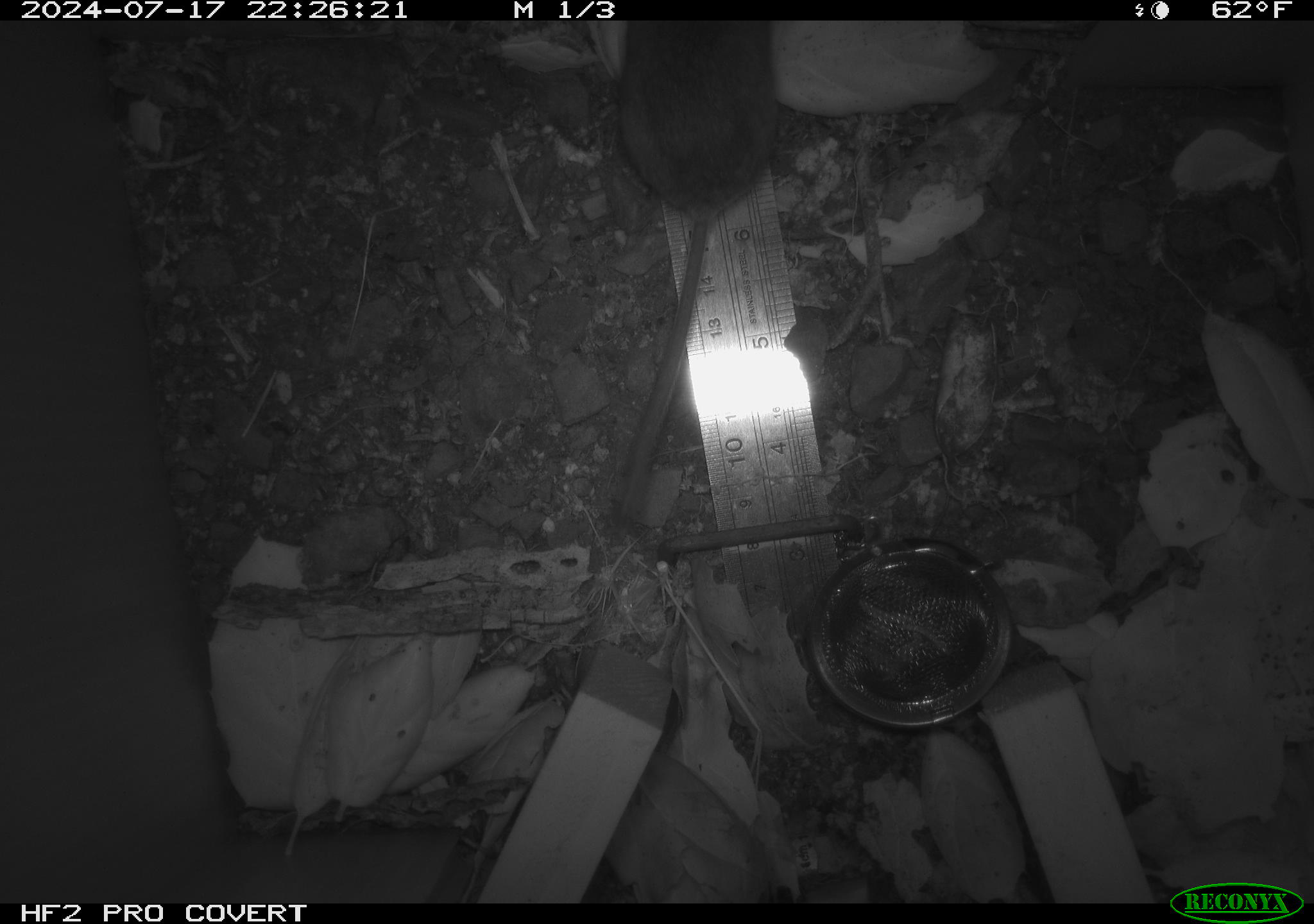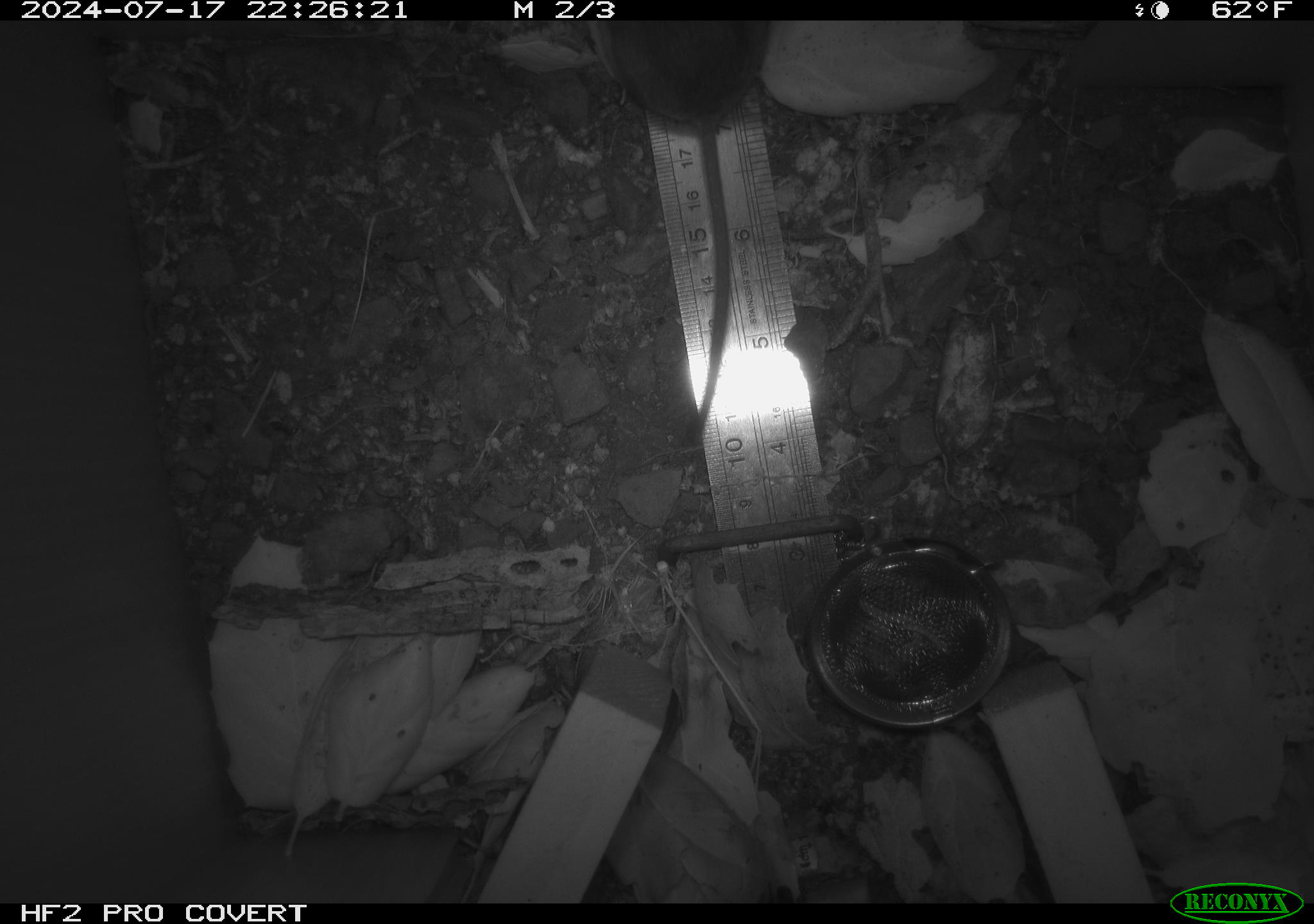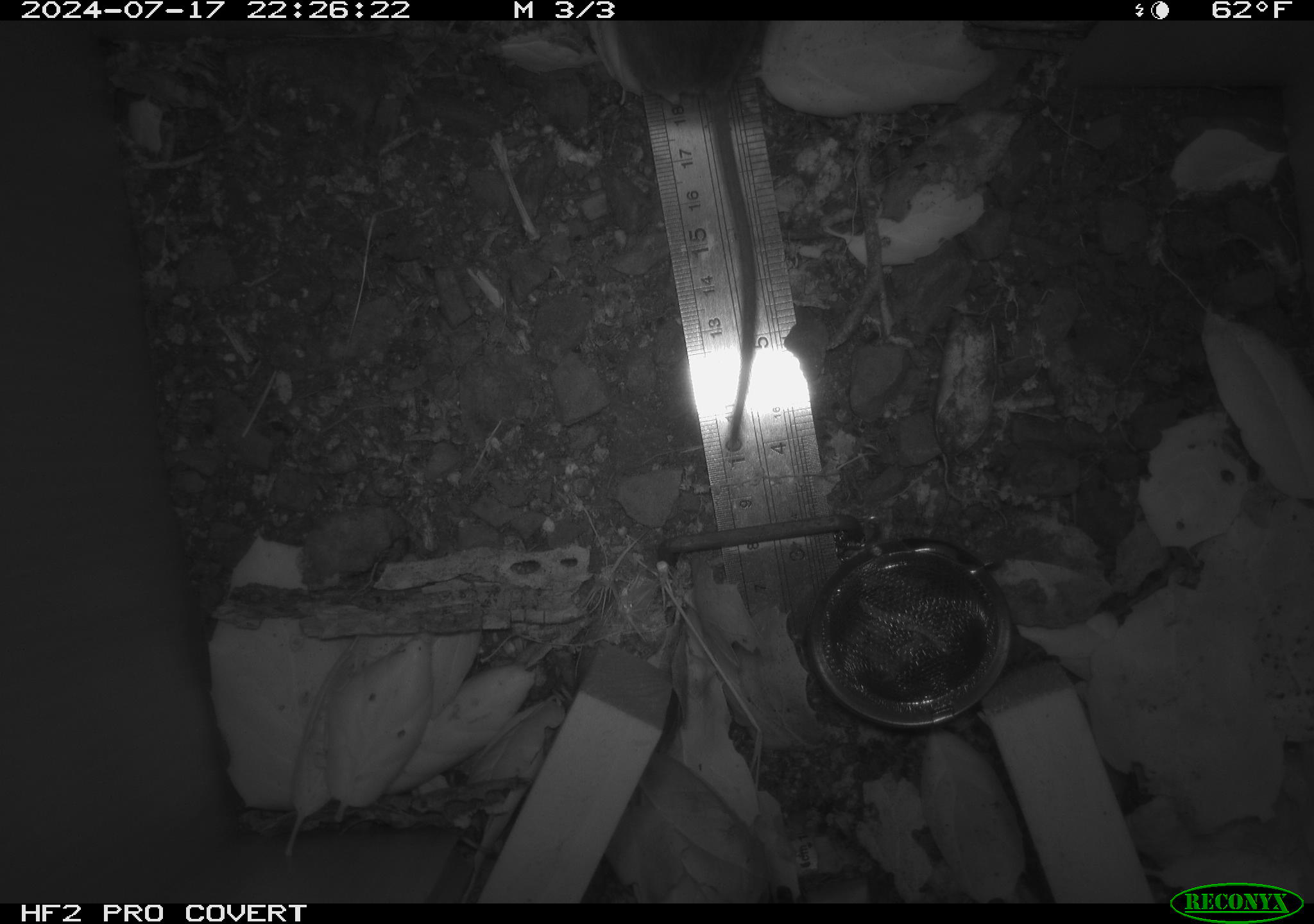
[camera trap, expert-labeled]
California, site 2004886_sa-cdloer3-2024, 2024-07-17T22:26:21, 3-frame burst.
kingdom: Animalia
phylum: Chordata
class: Mammalia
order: Rodentia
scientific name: Rodentia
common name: rodent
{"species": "rodent (Rodentia)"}